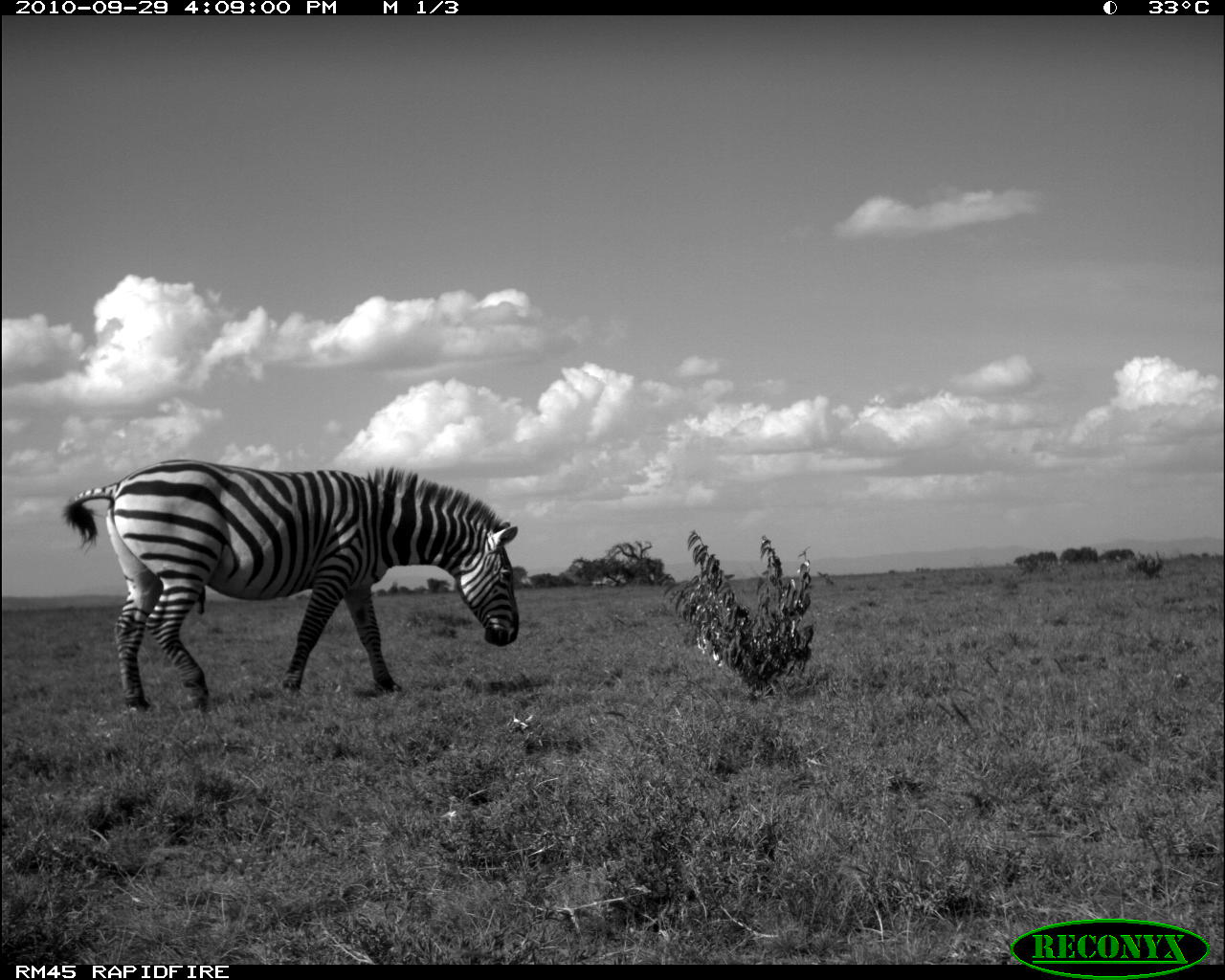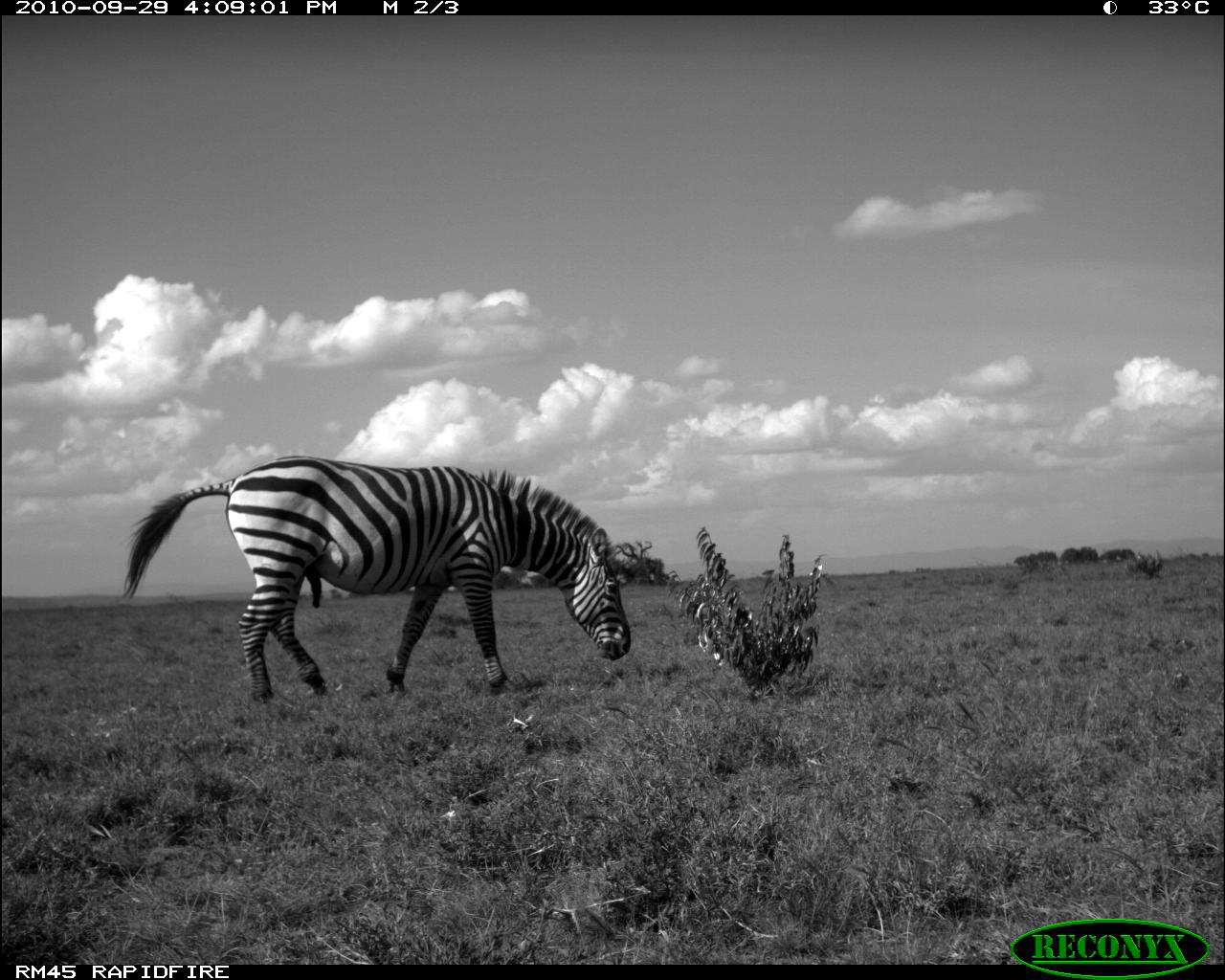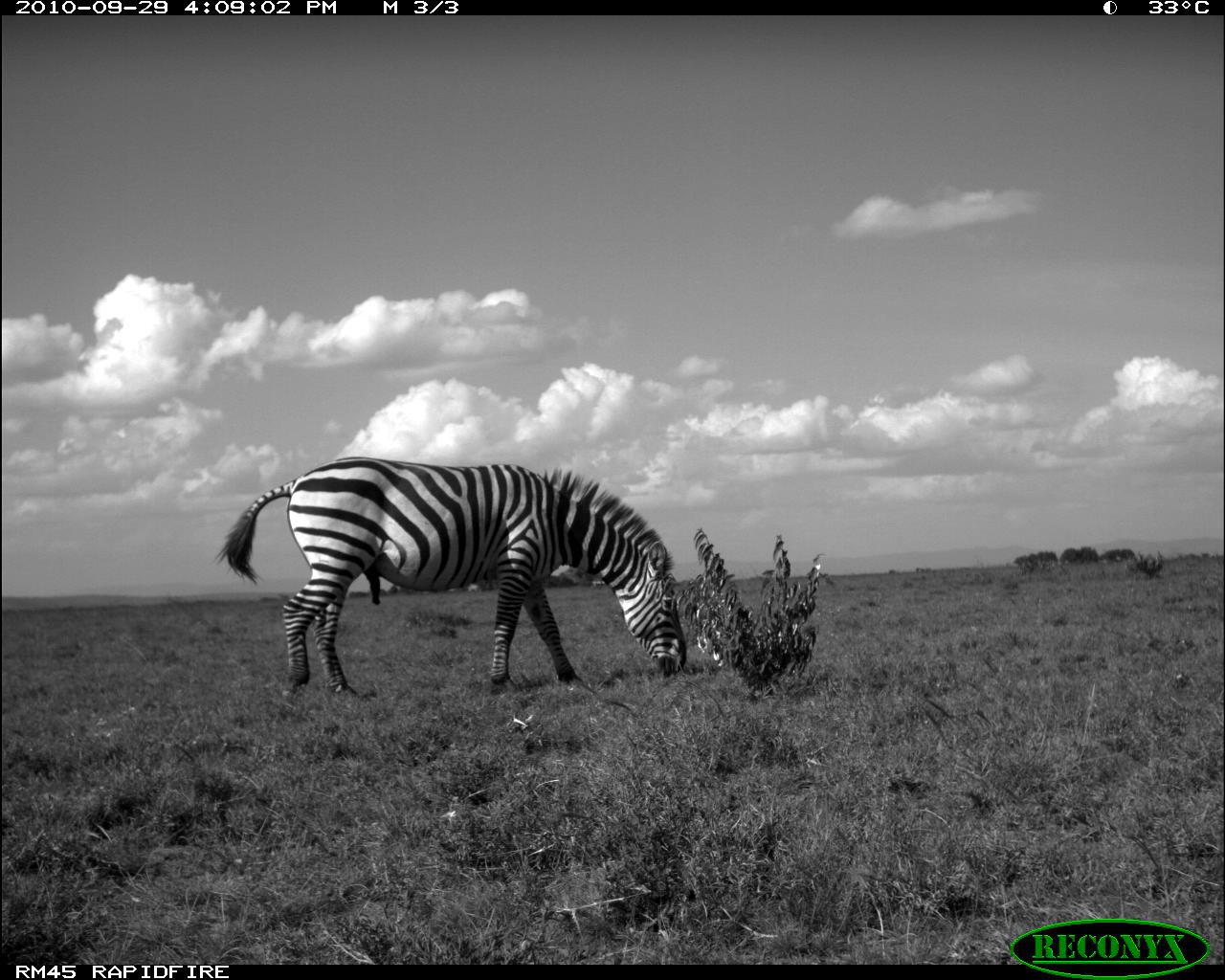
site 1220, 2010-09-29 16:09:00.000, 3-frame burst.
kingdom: Animalia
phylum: Chordata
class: Mammalia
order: Perissodactyla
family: Equidae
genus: Equus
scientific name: Equus quagga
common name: plains zebra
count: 1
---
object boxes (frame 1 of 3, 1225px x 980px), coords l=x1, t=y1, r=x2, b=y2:
equus quagga: l=61, t=458, r=519, b=713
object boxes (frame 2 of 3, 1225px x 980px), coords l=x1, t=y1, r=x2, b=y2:
equus quagga: l=119, t=452, r=631, b=702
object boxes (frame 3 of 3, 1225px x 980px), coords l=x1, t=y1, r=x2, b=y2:
equus quagga: l=210, t=455, r=688, b=699